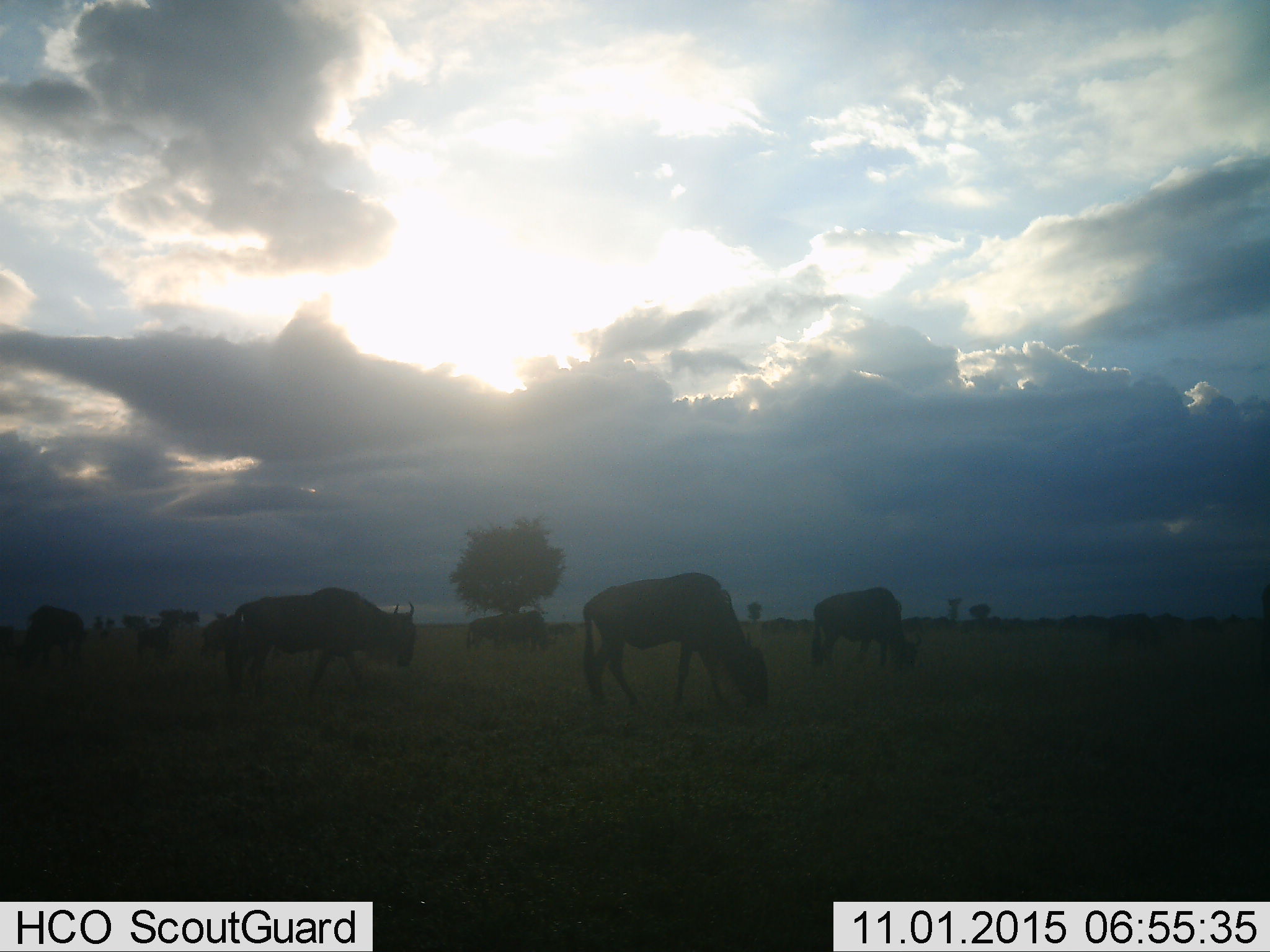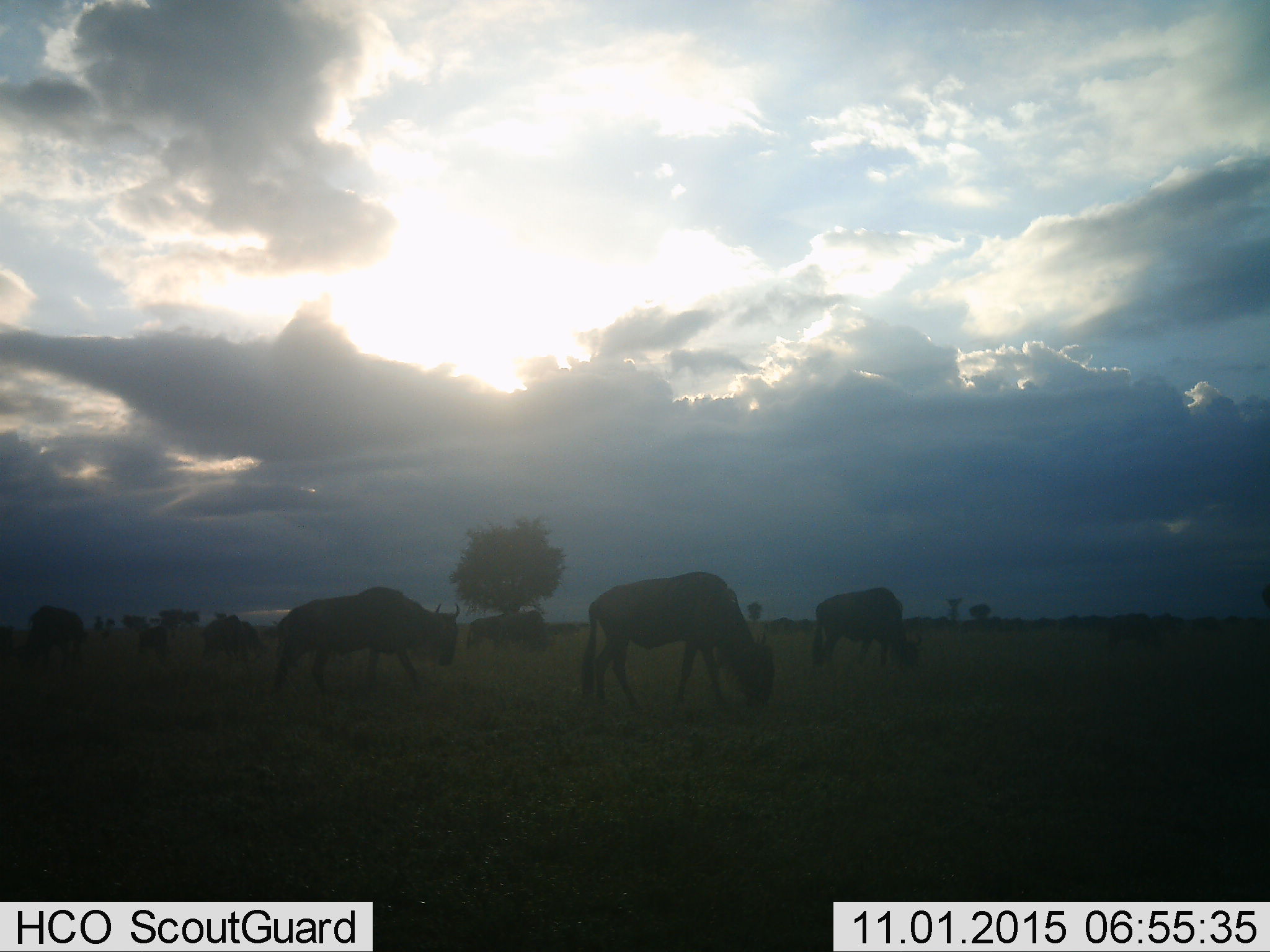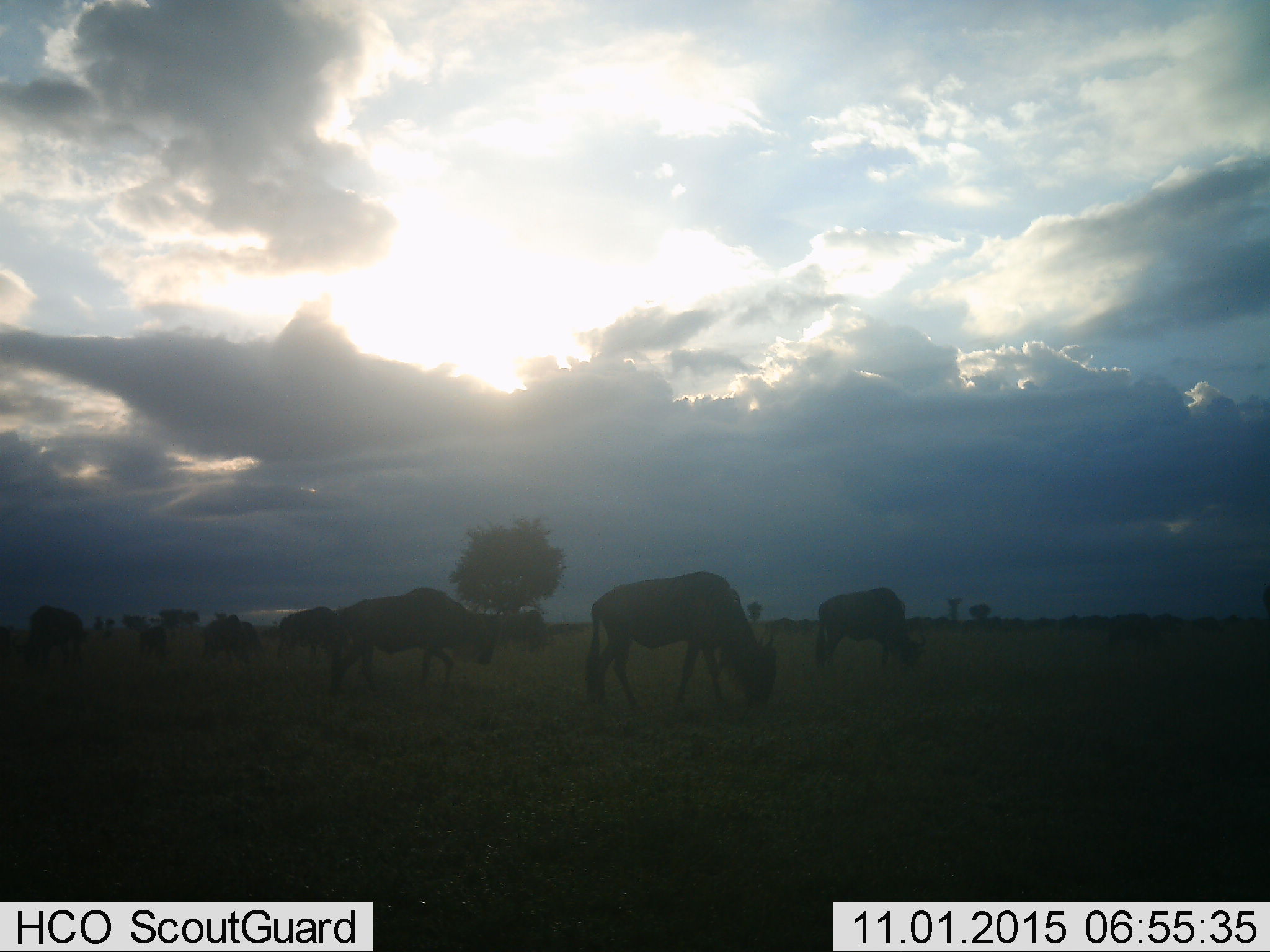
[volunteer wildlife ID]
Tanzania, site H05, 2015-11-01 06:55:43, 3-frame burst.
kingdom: Animalia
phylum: Chordata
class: Mammalia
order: Artiodactyla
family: Bovidae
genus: Connochaetes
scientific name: Connochaetes taurinus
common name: blue wildebeest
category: wildebeest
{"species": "wildebeest (blue wildebeest) (Connochaetes taurinus)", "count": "8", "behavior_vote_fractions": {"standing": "38%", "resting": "0%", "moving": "75%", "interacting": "12%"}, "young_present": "0%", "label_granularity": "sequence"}